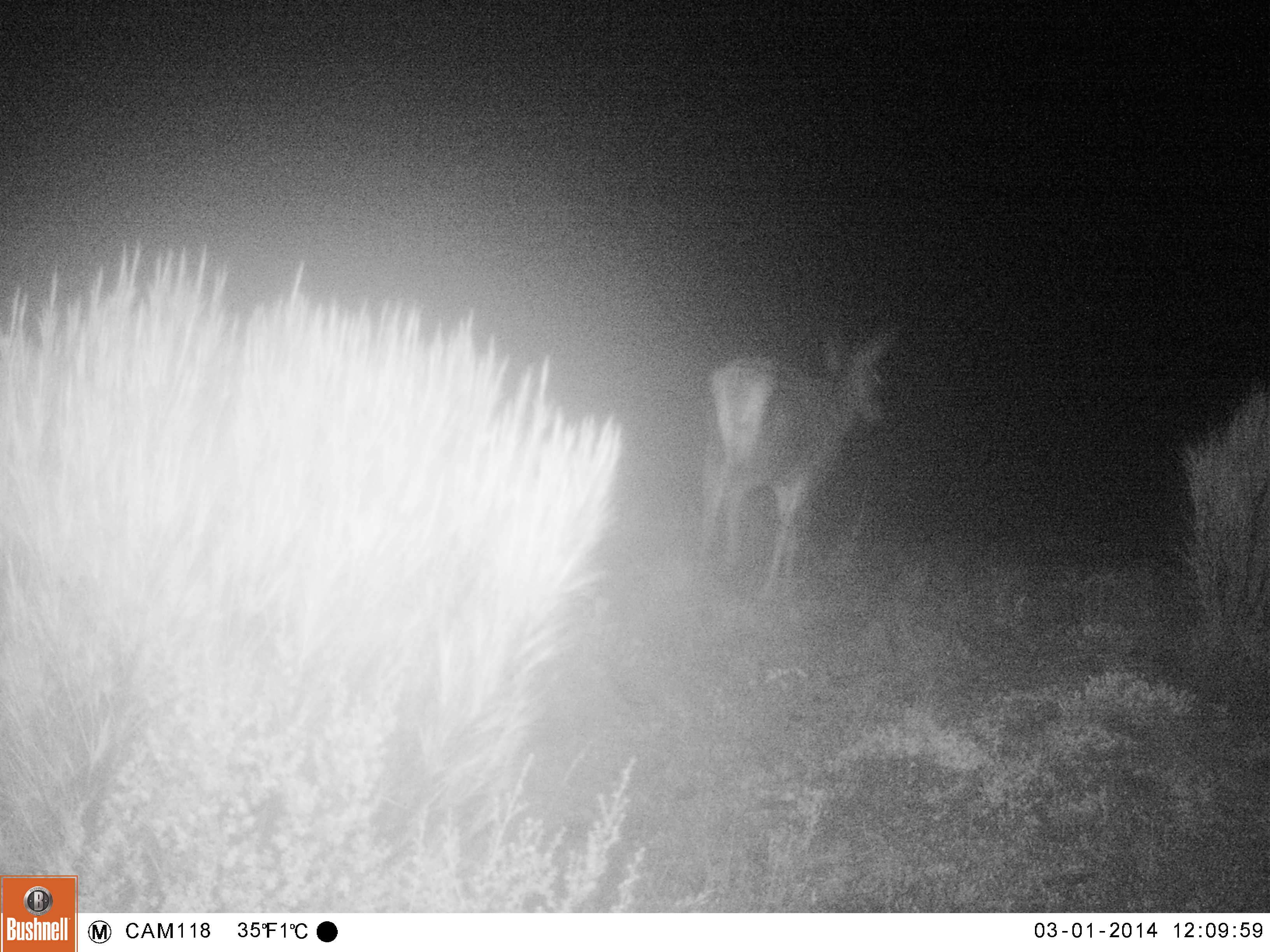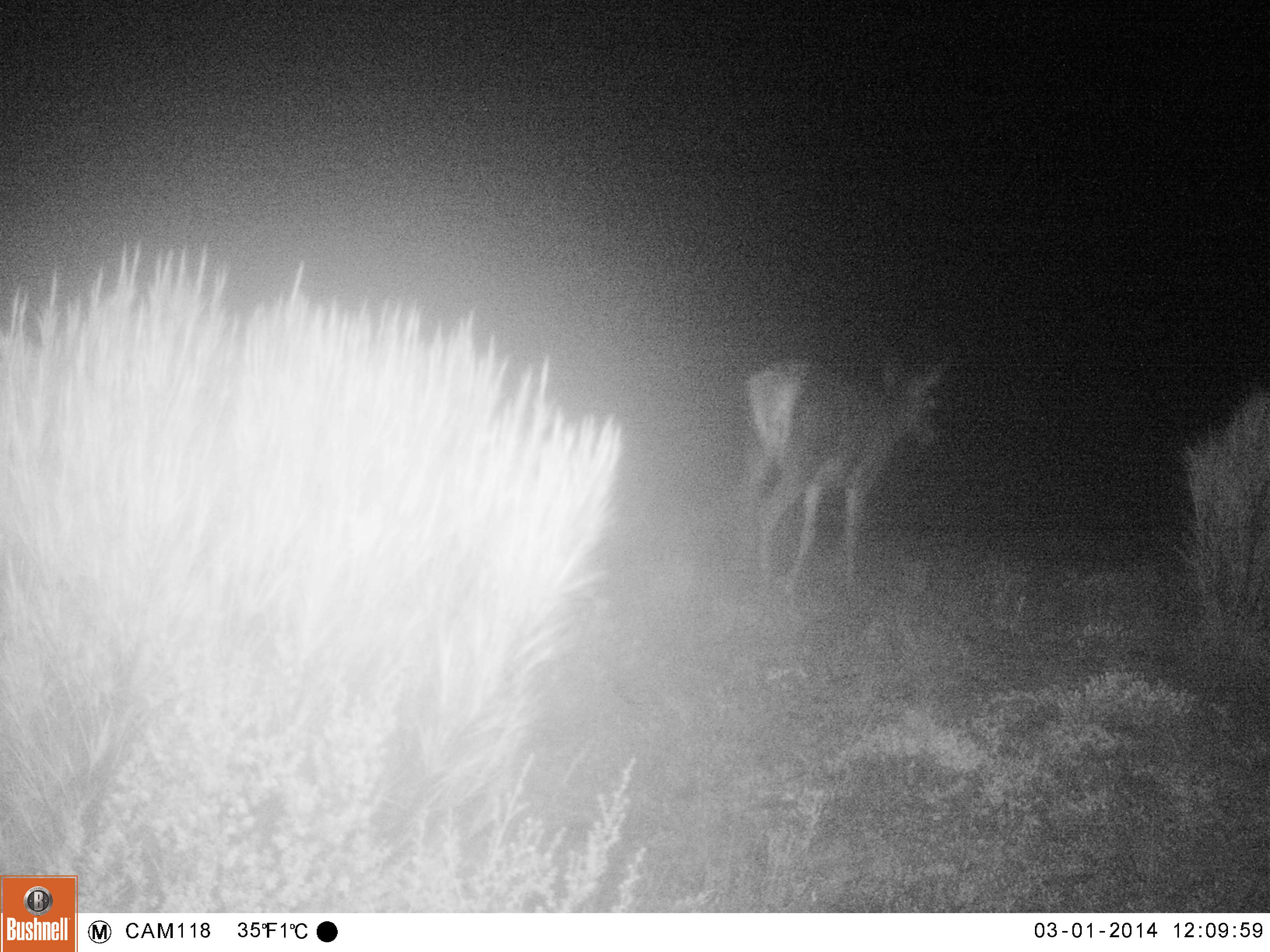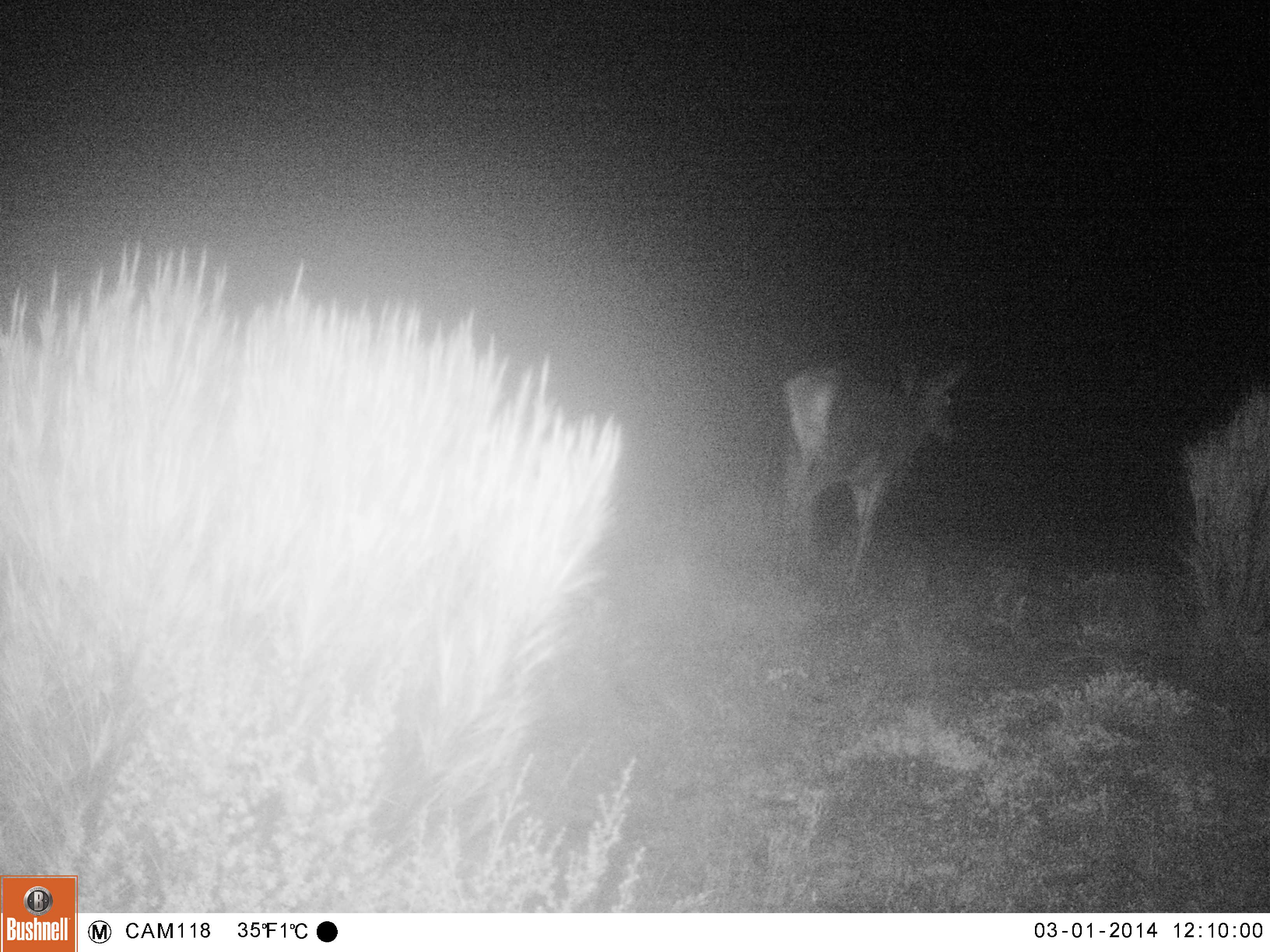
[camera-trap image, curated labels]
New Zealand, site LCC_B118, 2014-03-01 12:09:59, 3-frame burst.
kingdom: Animalia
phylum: Chordata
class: Mammalia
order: Artiodactyla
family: Cervidae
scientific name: Cervidae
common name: deer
Deer (Cervidae).